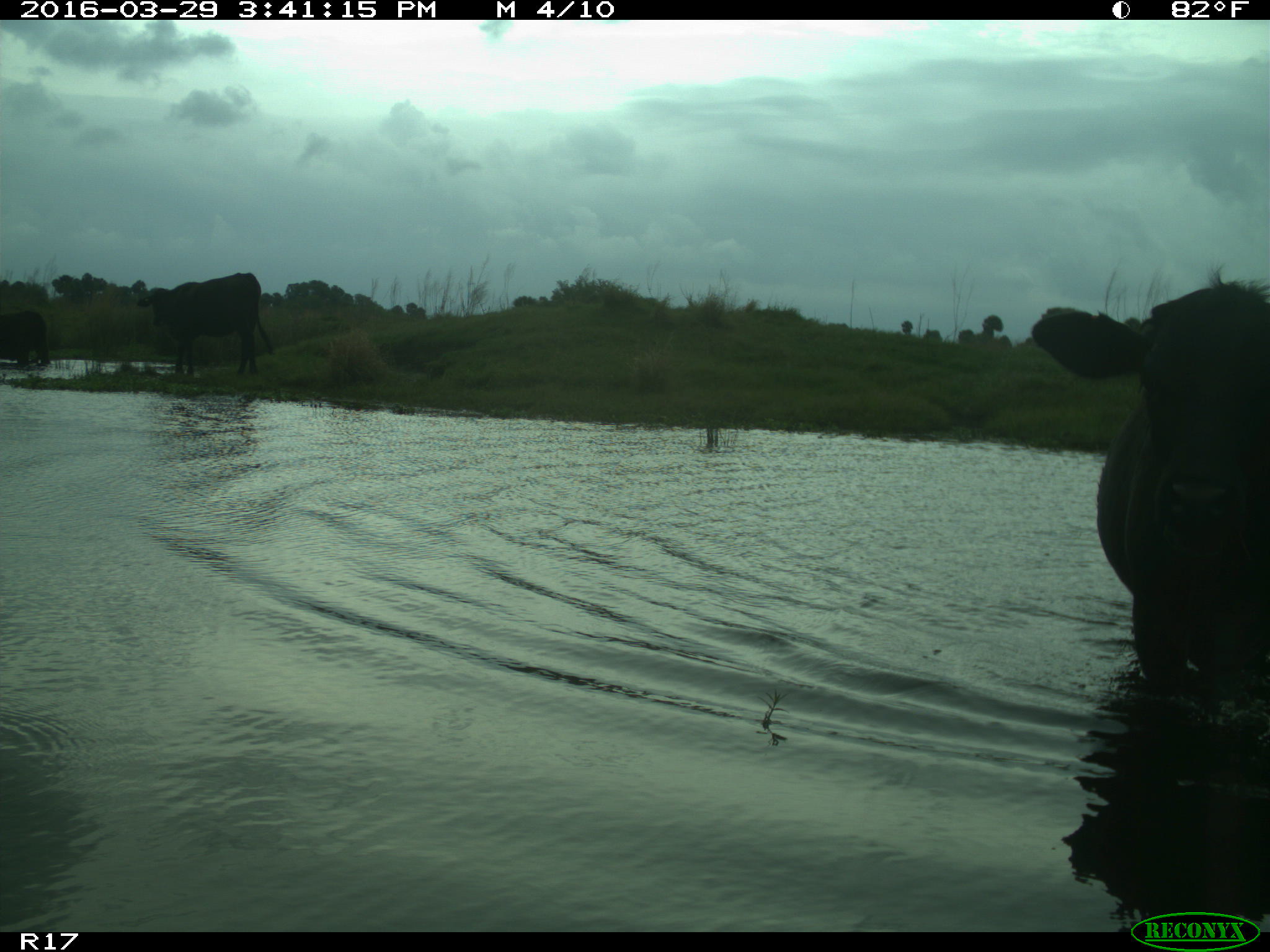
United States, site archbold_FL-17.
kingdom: Animalia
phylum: Chordata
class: Mammalia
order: Artiodactyla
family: Bovidae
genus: Bos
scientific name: Bos taurus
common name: domestic cow